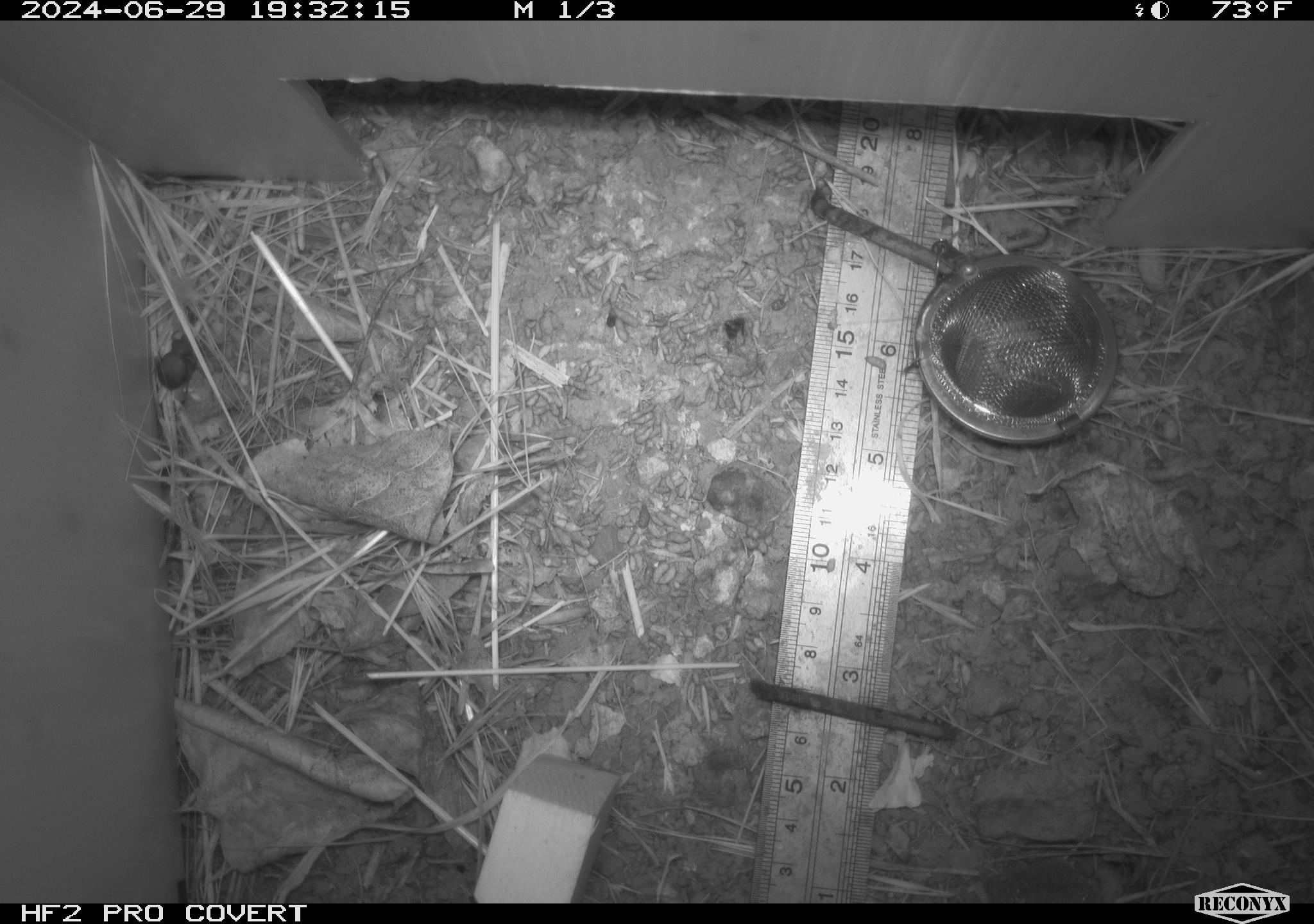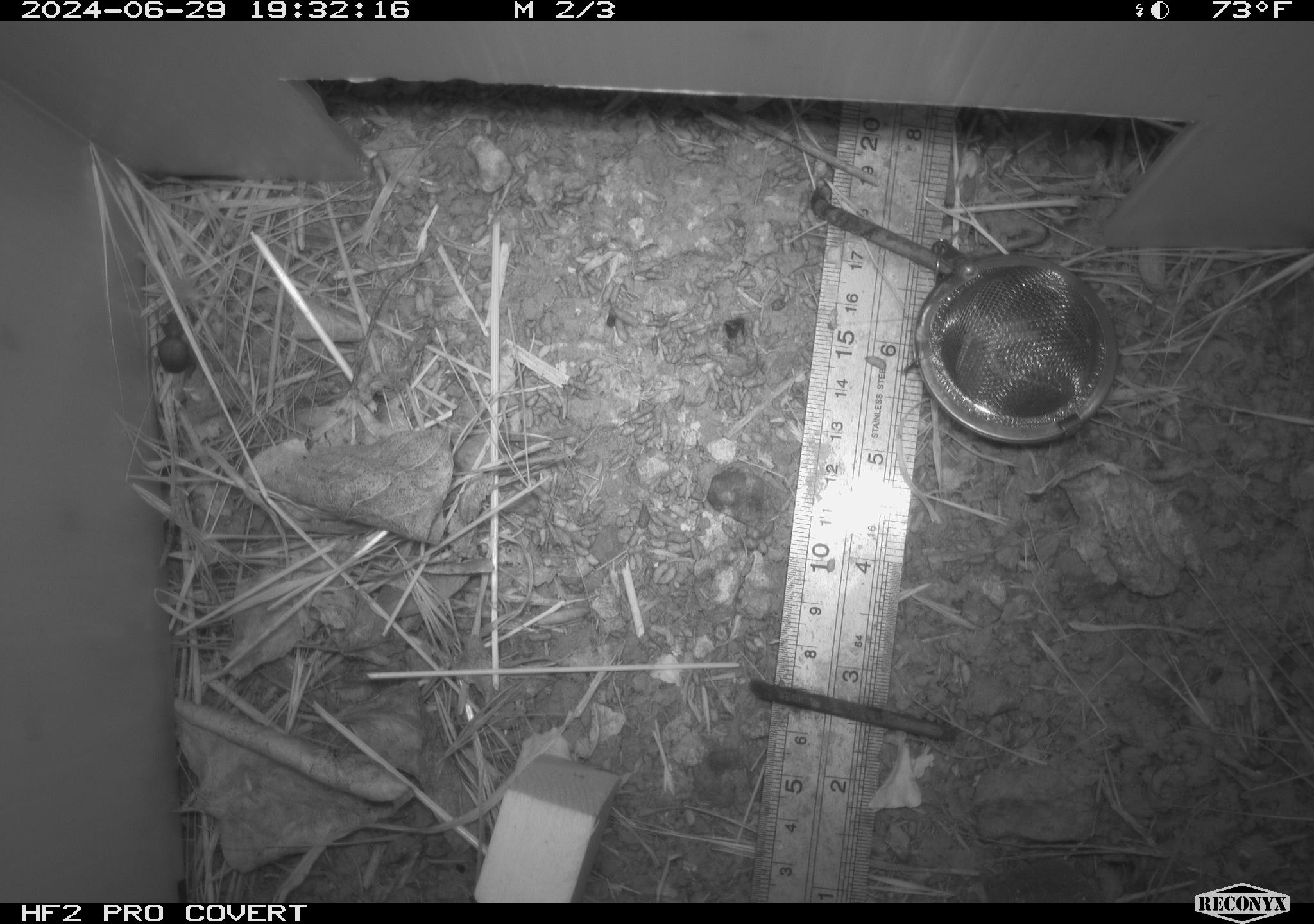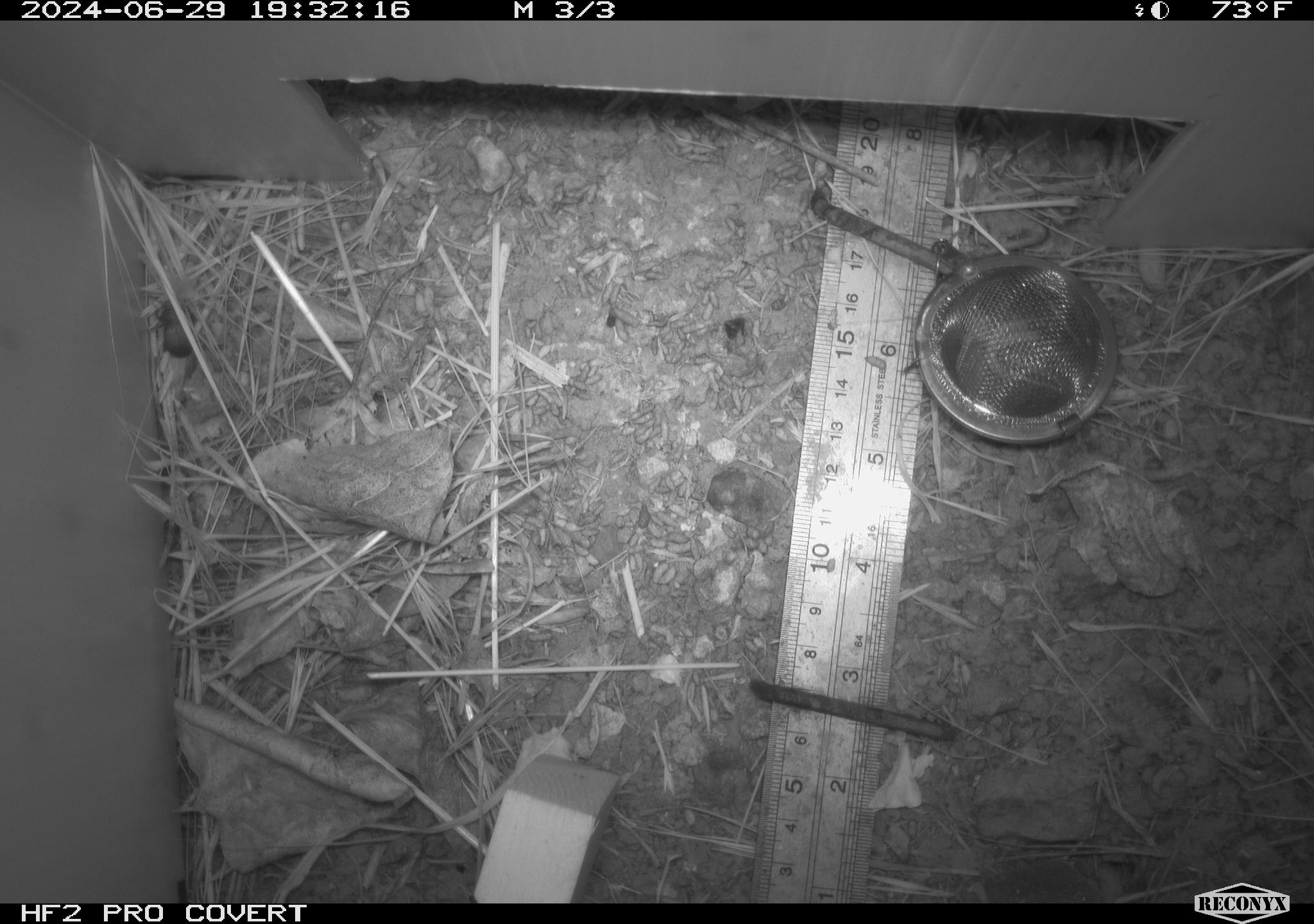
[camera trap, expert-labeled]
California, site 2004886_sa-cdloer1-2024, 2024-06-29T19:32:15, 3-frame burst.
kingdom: Animalia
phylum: Arthropoda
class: Insecta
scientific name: Insecta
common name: insect